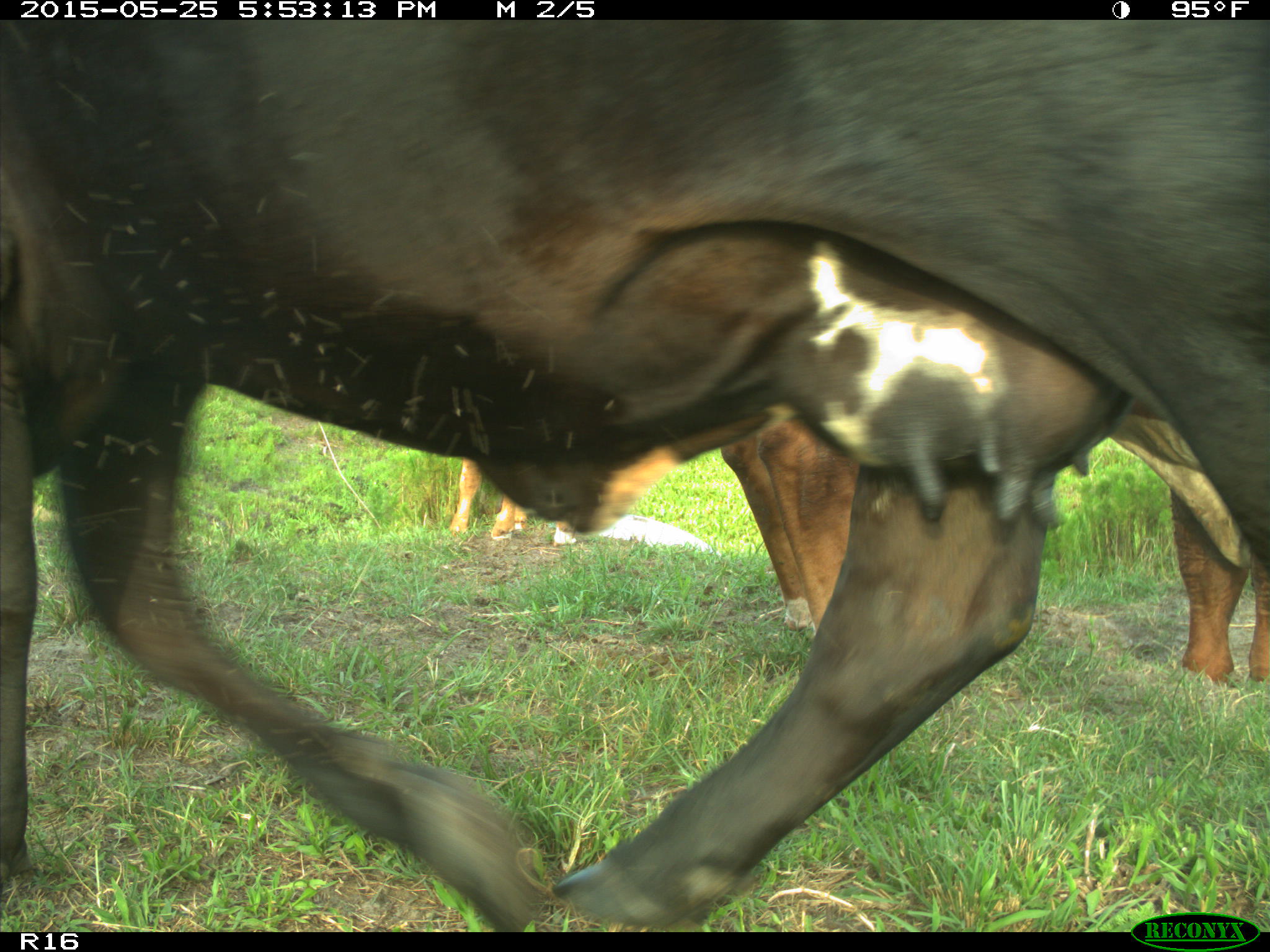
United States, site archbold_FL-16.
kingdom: Animalia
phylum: Chordata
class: Mammalia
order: Artiodactyla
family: Bovidae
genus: Bos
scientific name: Bos taurus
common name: domestic cow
Bos taurus (domestic cow).